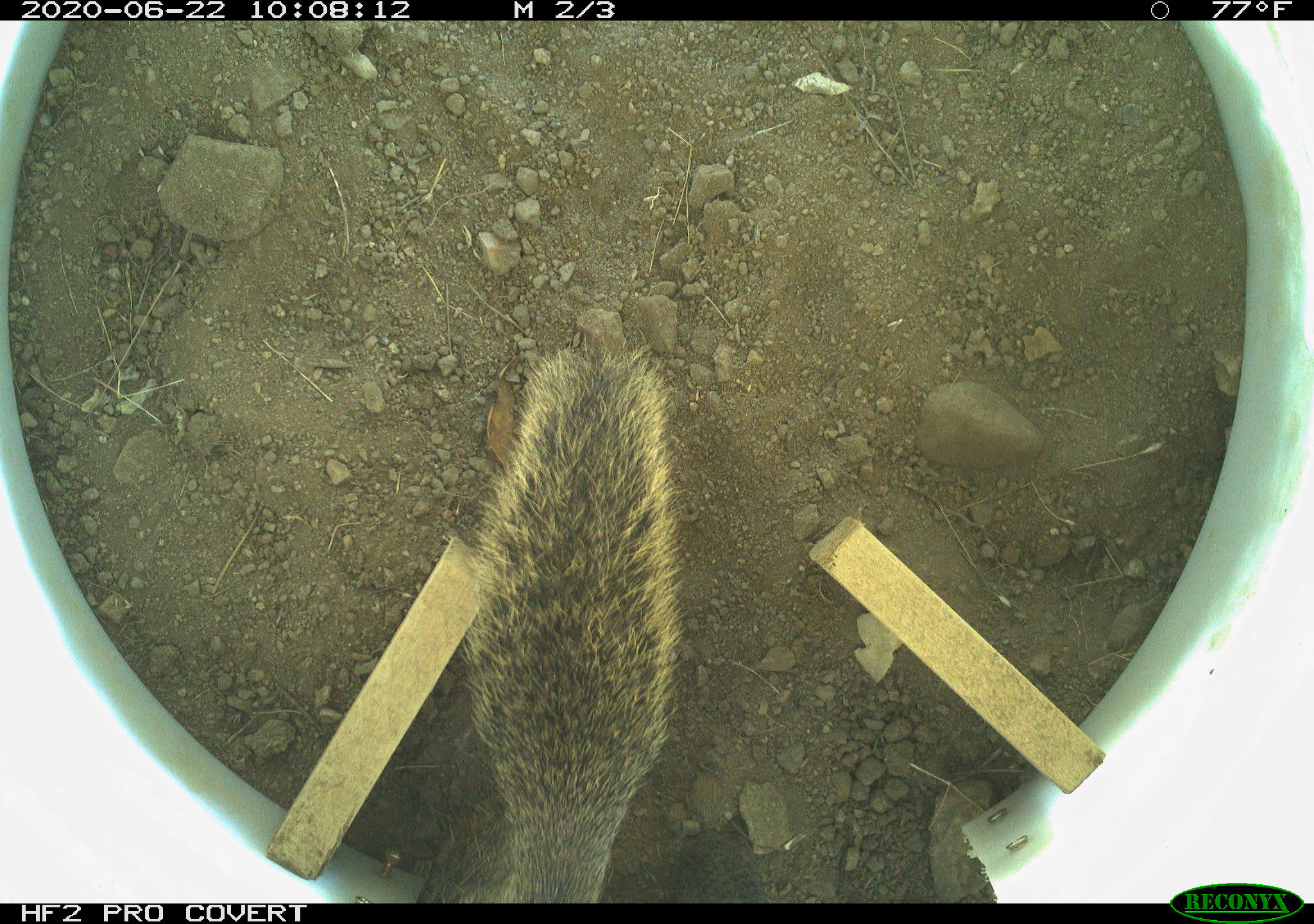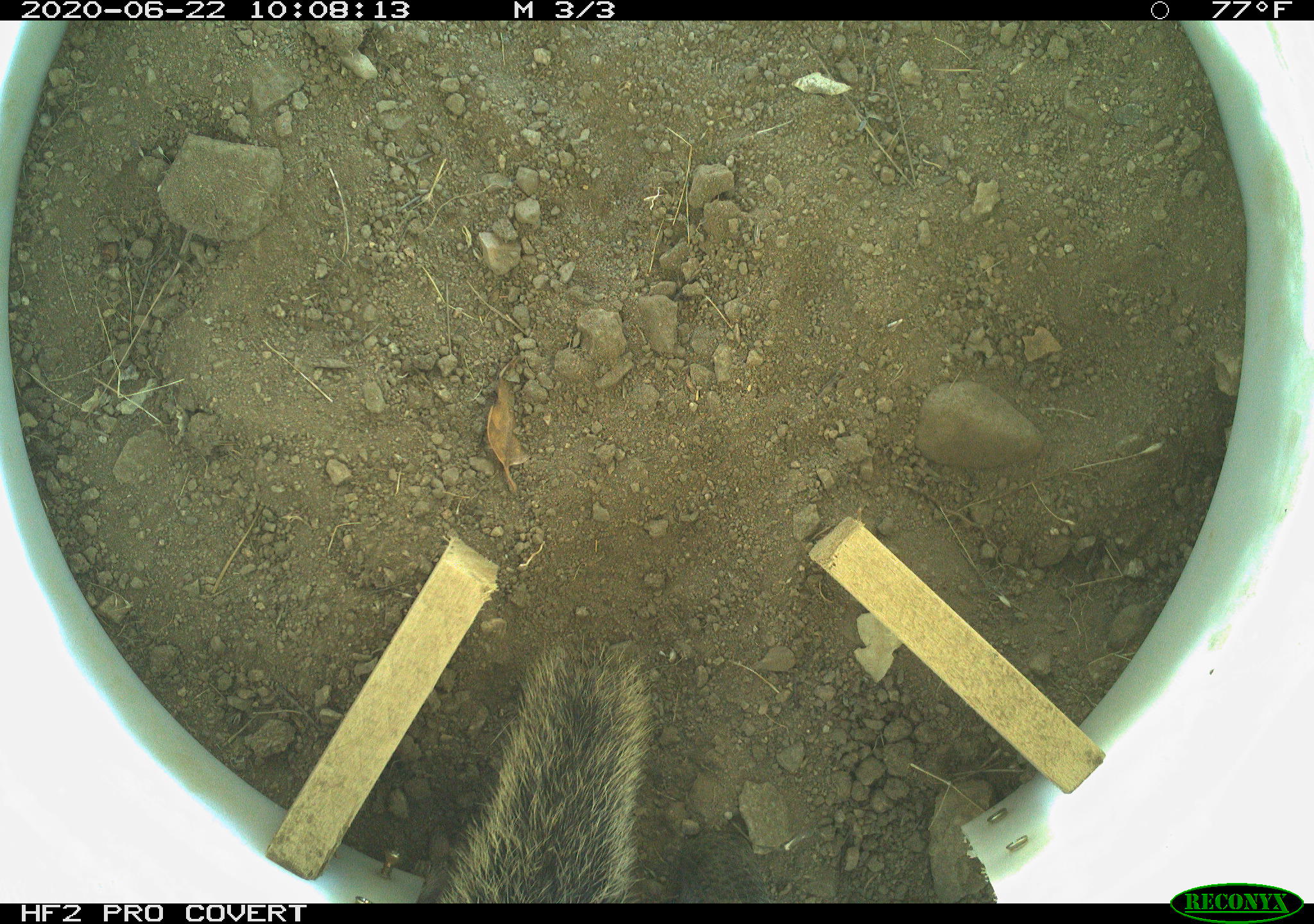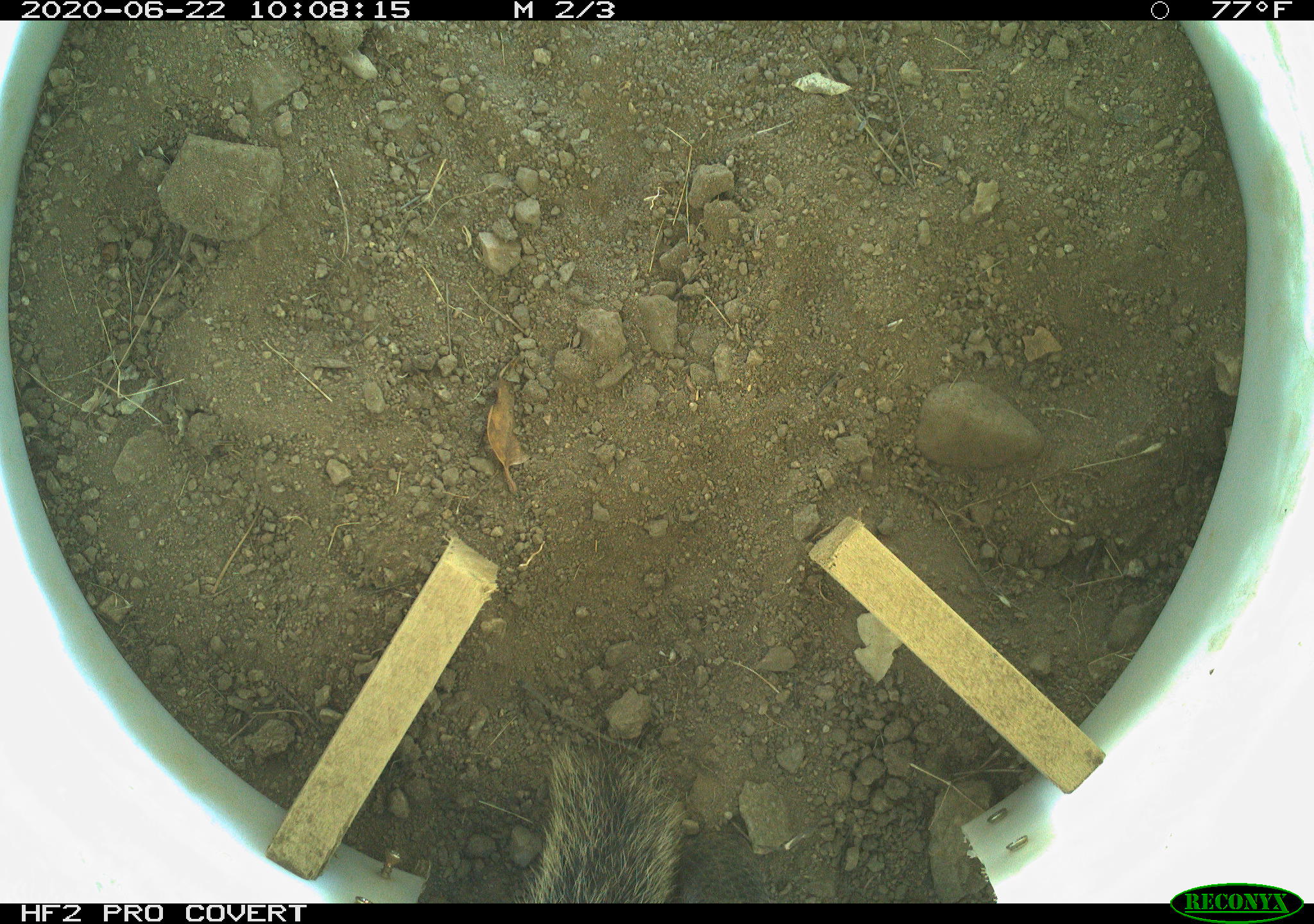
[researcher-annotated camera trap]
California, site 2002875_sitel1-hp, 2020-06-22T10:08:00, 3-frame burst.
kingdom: Animalia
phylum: Chordata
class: Mammalia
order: Rodentia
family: Sciuridae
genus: Otospermophilus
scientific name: Otospermophilus beecheyi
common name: california ground squirrel